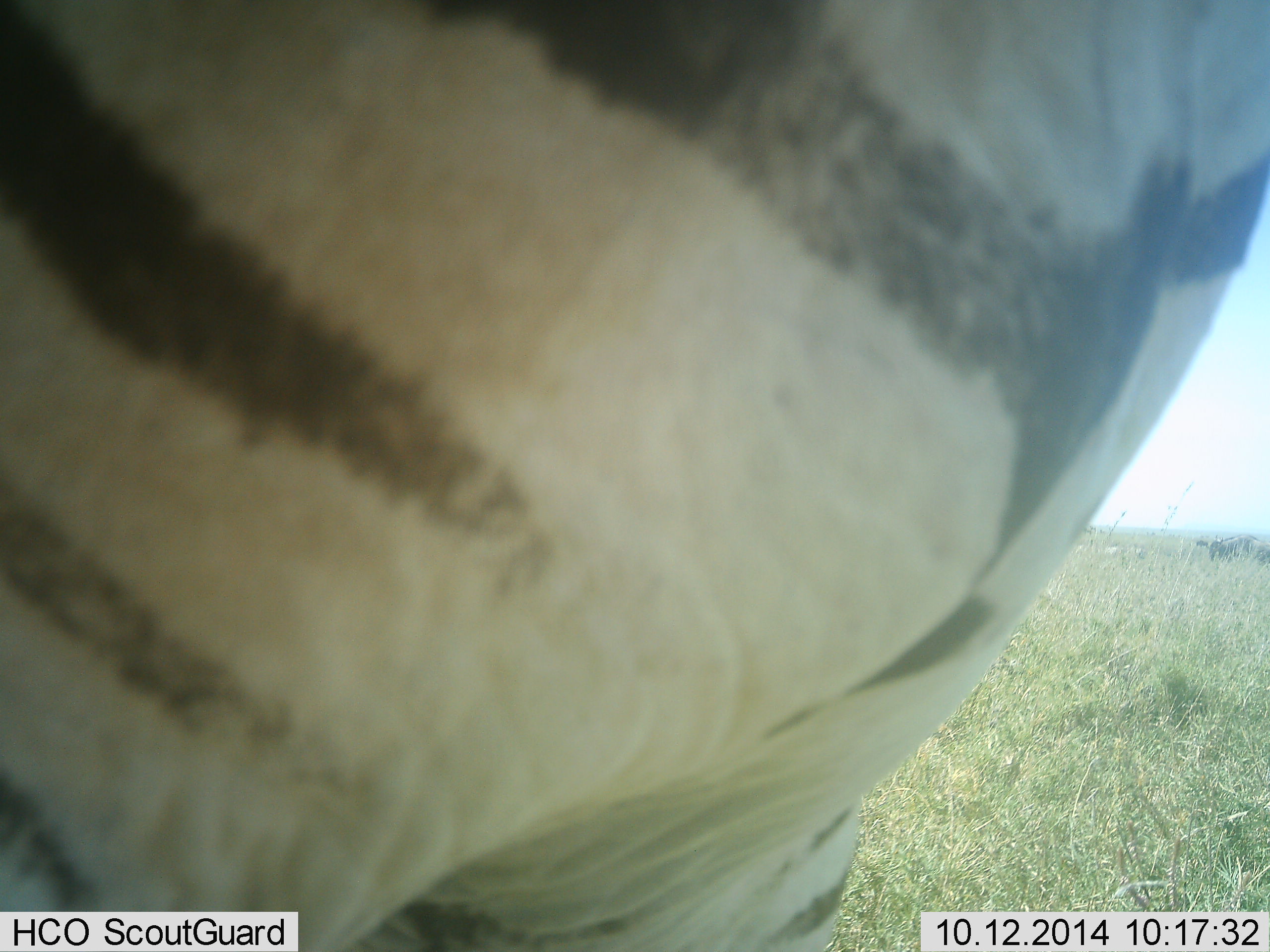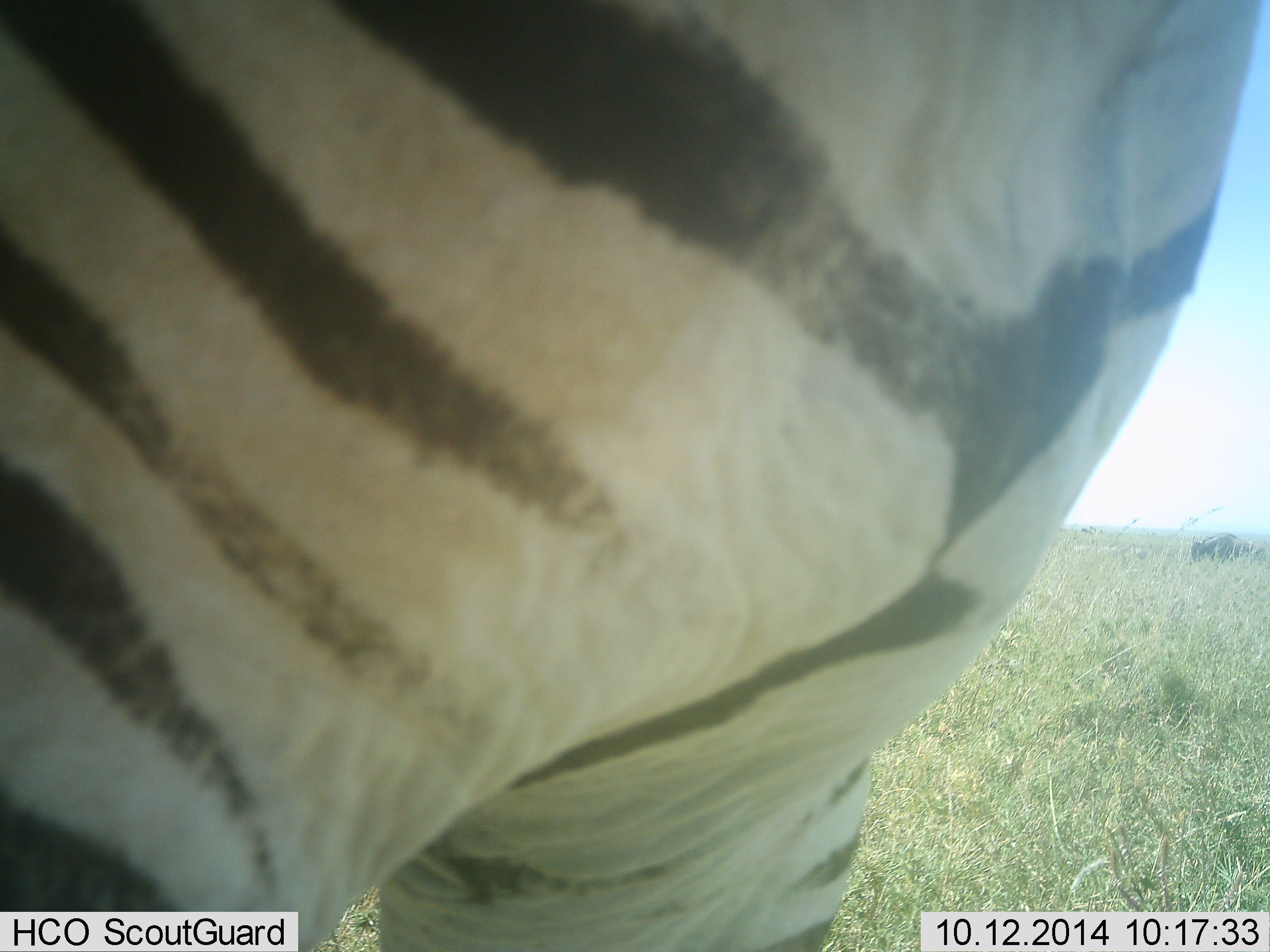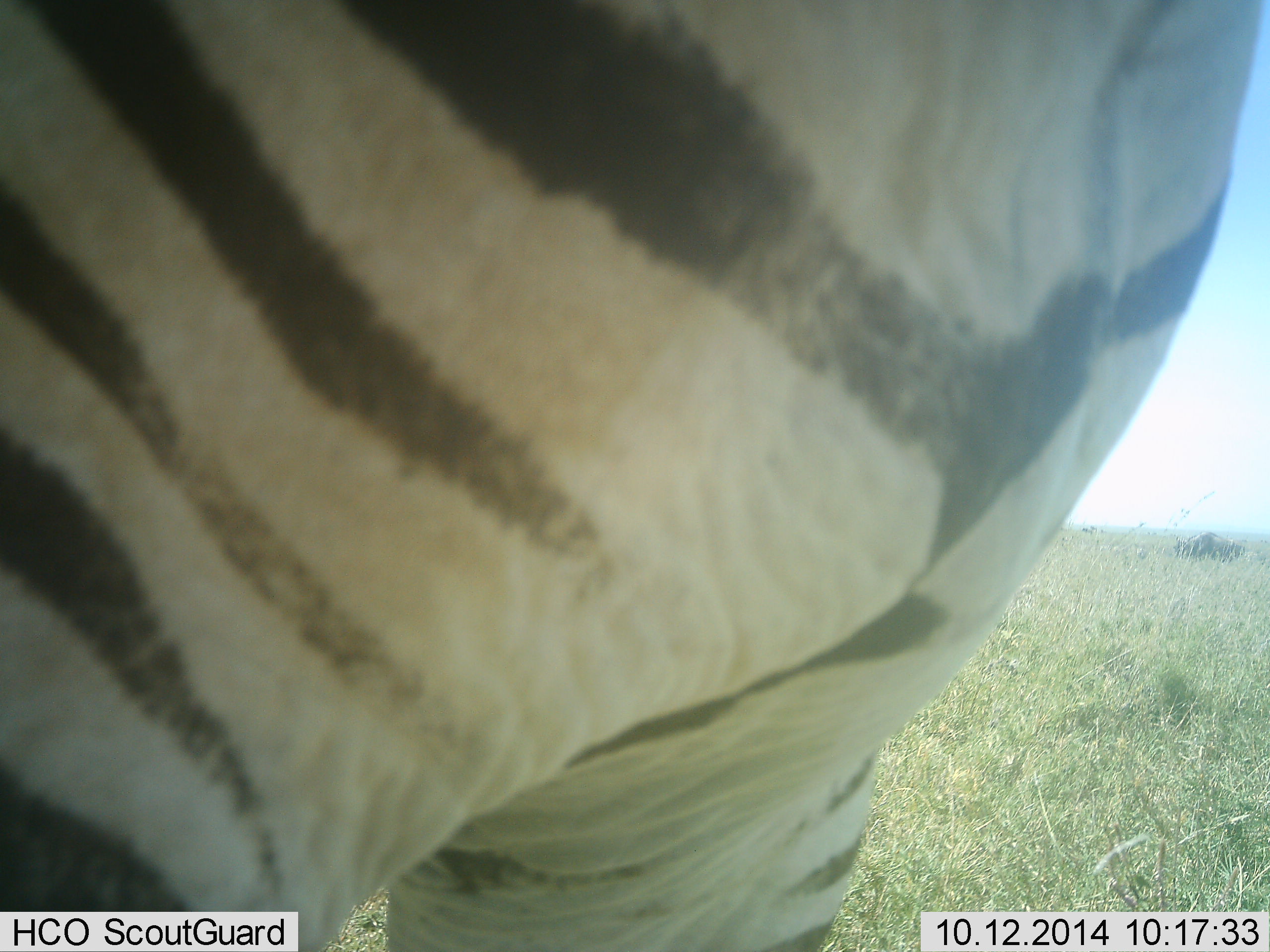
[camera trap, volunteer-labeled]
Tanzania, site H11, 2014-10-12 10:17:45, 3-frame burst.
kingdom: Animalia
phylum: Chordata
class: Mammalia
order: Artiodactyla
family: Bovidae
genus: Connochaetes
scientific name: Connochaetes taurinus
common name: blue wildebeest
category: wildebeest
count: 1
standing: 0%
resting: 0%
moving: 88%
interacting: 0%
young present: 0%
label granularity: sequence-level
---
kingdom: Animalia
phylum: Chordata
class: Mammalia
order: Perissodactyla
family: Equidae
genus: Equus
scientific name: Equus quagga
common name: plains zebra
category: zebra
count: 1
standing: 85%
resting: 0%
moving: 0%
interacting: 10%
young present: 0%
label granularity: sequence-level